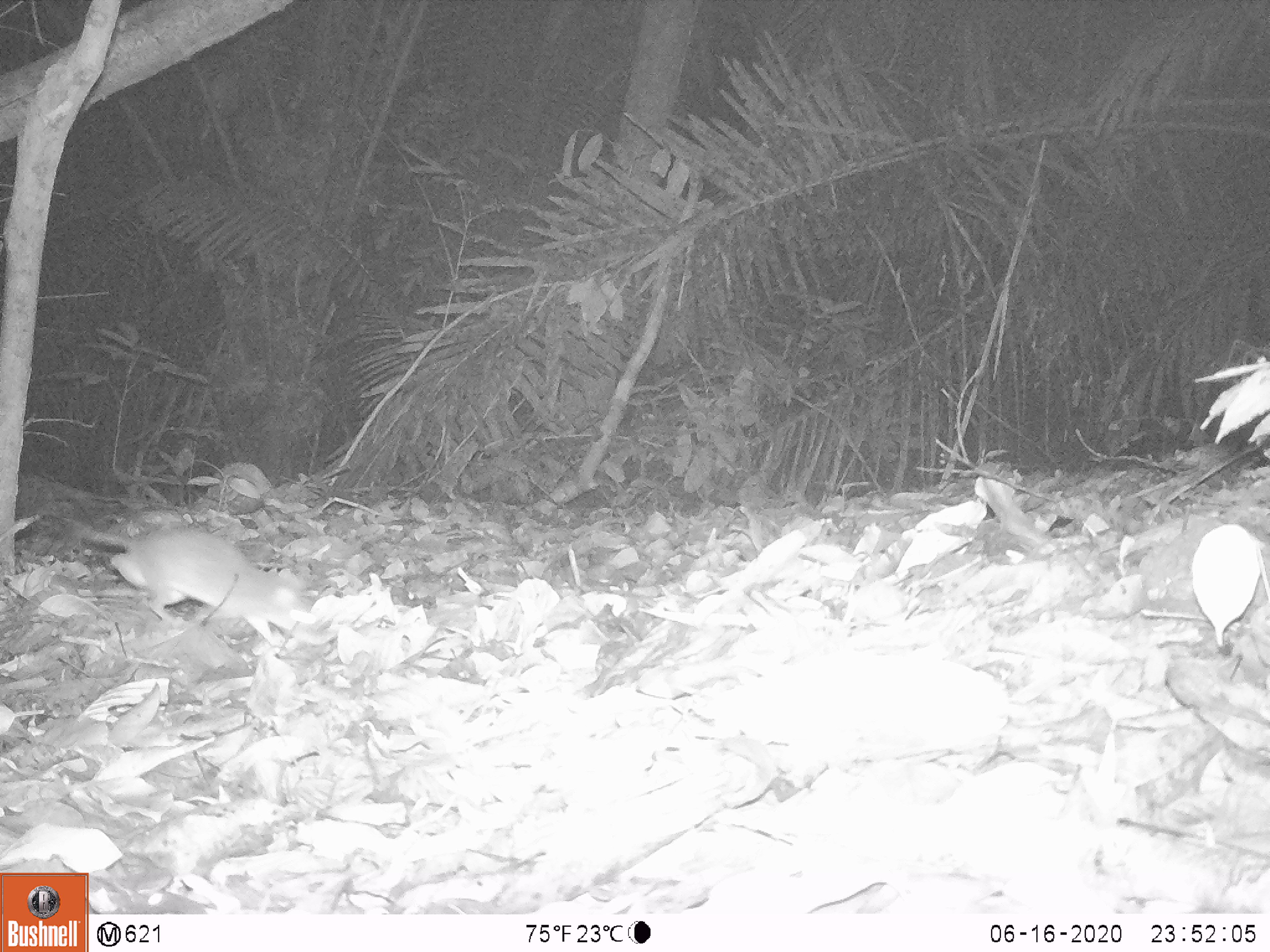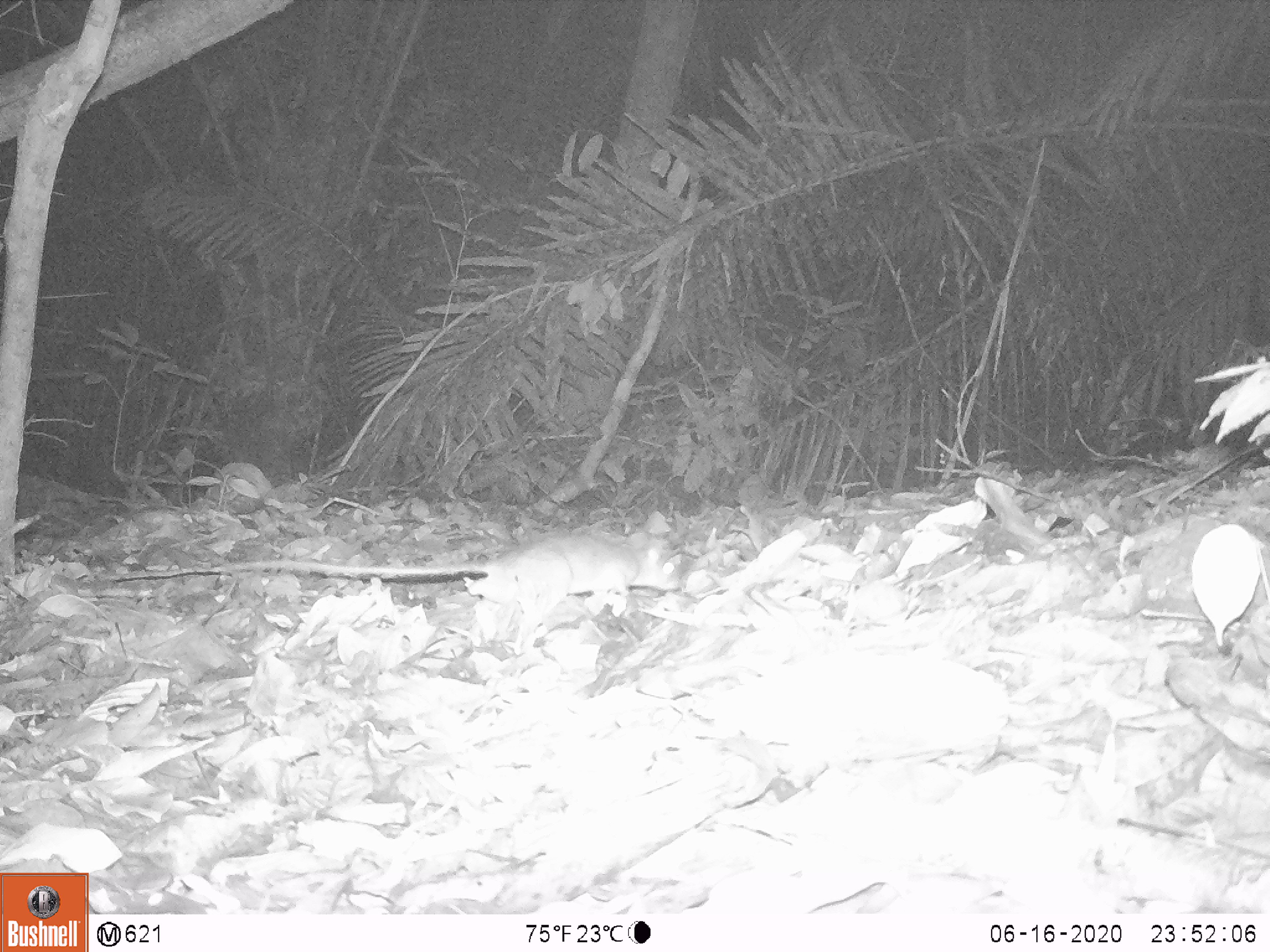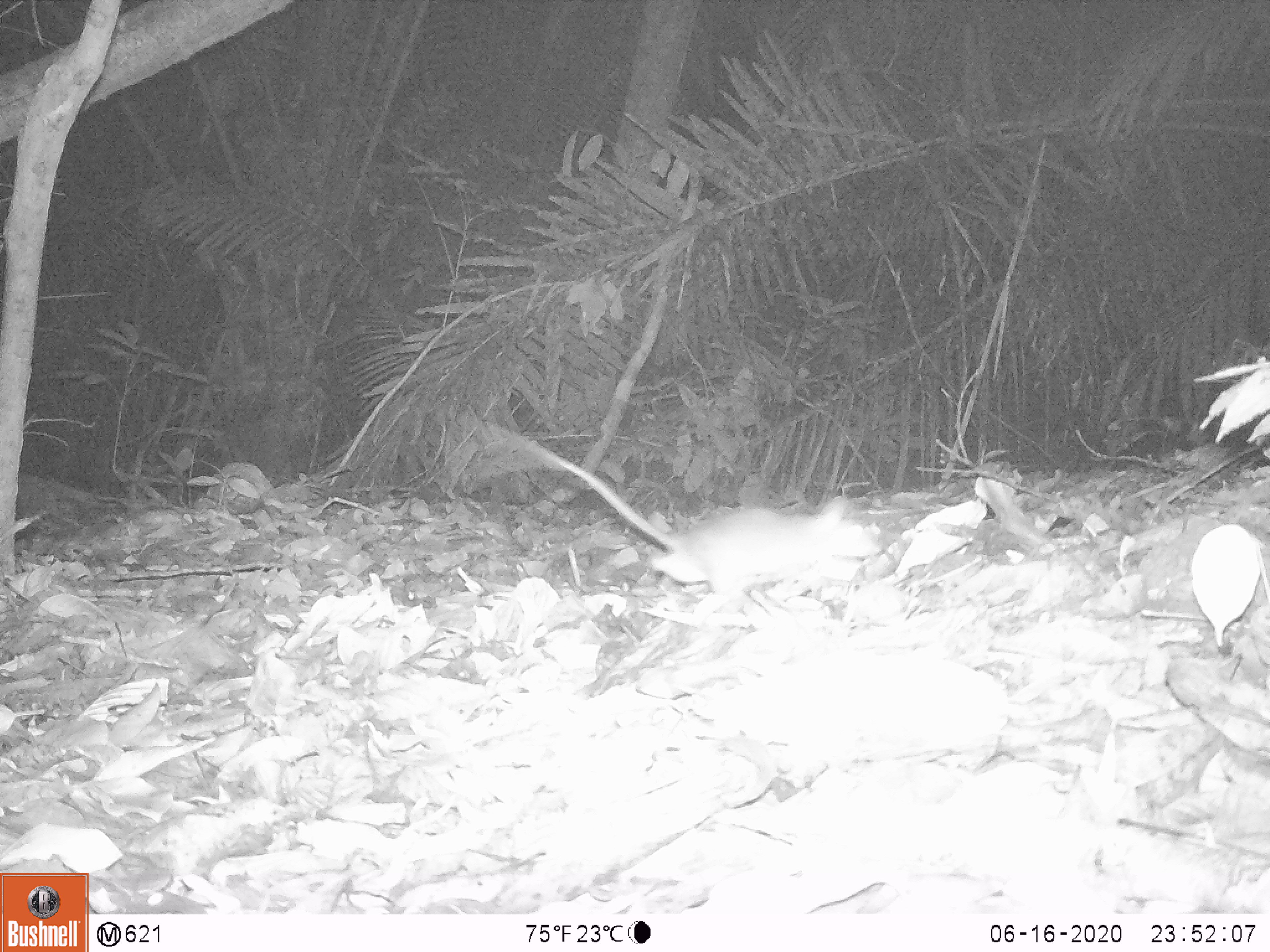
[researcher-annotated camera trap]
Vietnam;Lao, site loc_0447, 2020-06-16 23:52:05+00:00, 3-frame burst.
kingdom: Animalia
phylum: Chordata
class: Mammalia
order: Rodentia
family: Muridae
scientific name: Muridae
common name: old-world mice and rats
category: unidentified murid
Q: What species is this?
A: Unidentified murid (old-world mice and rats) (Muridae).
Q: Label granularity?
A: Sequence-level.